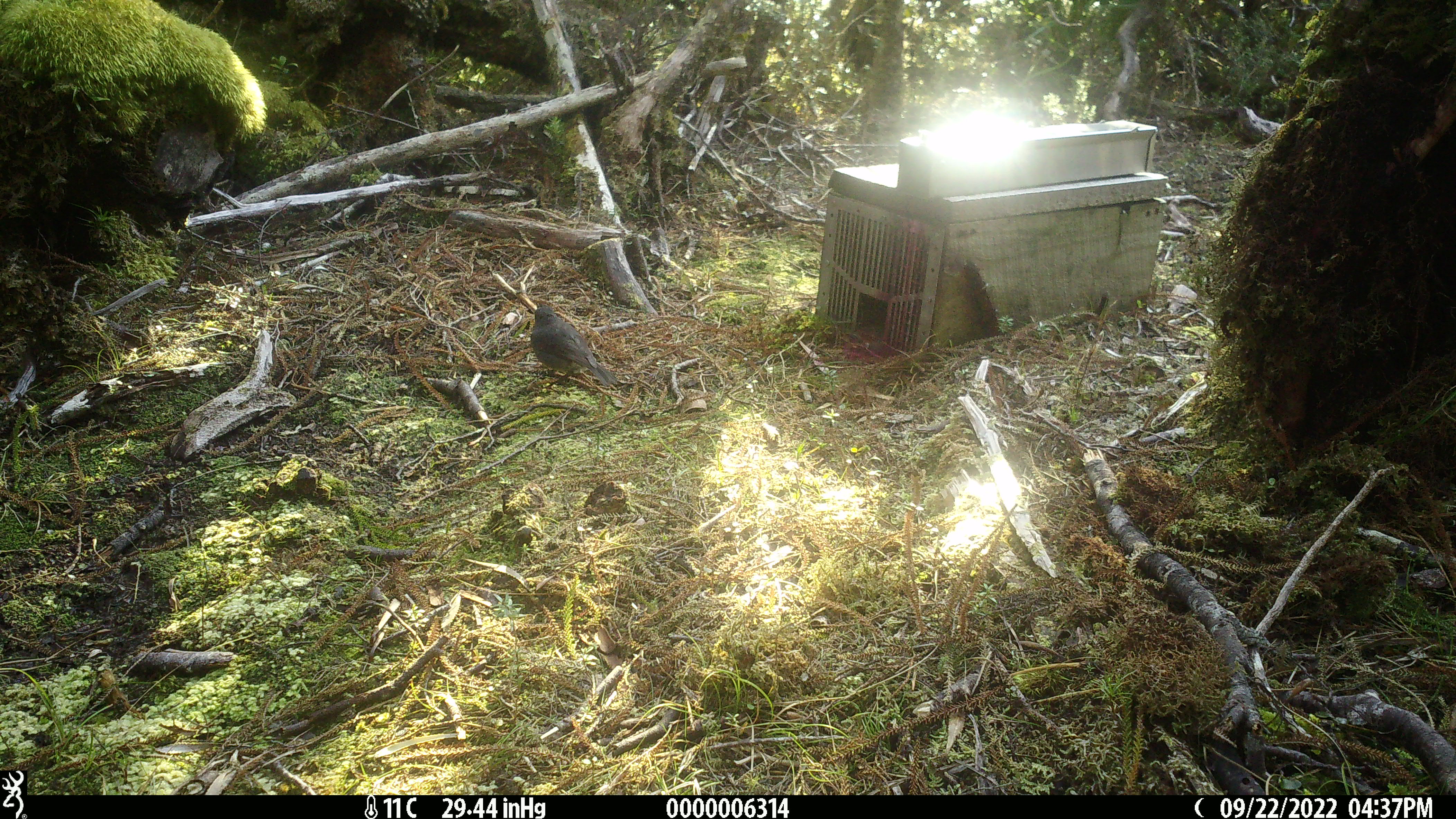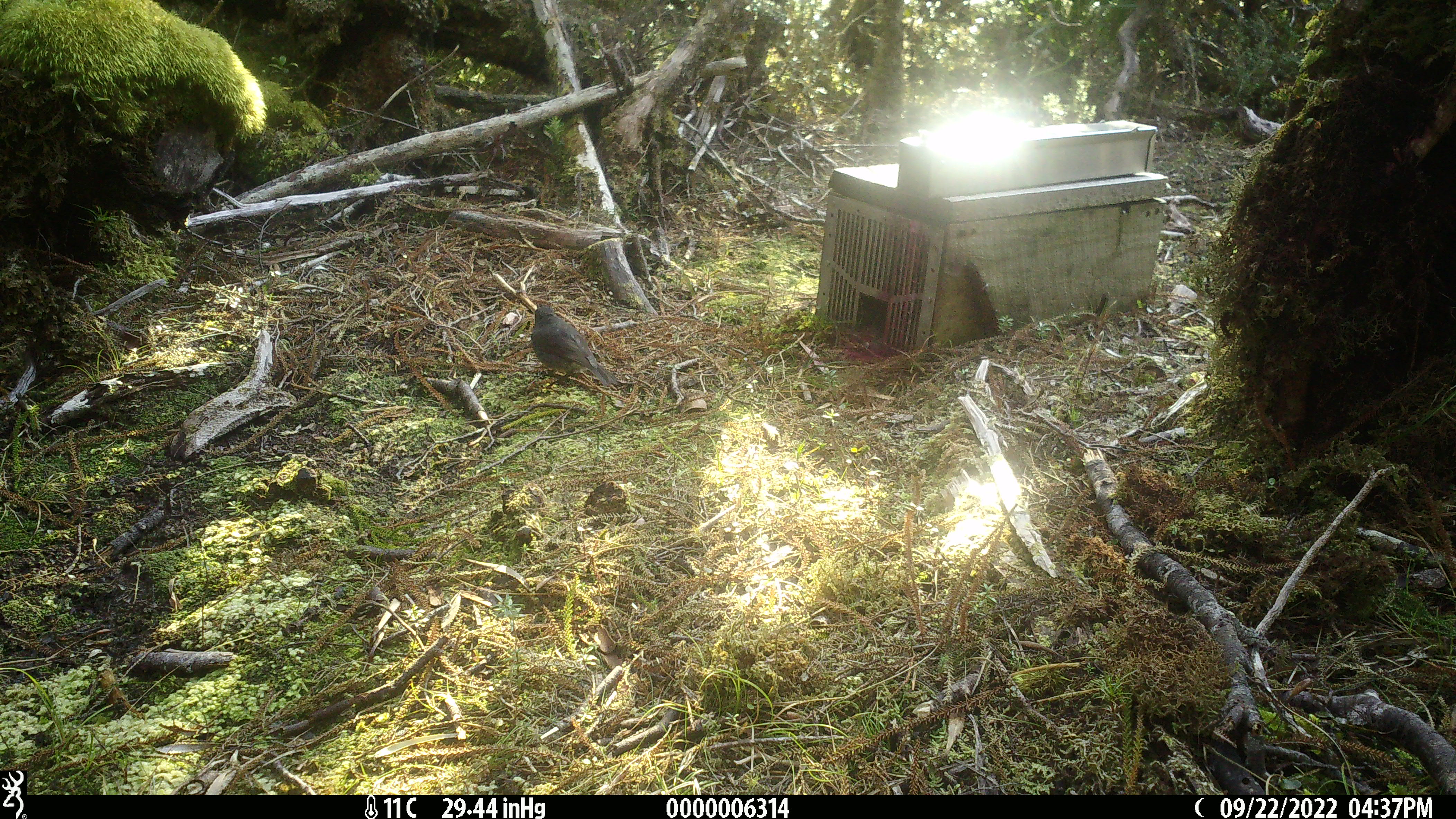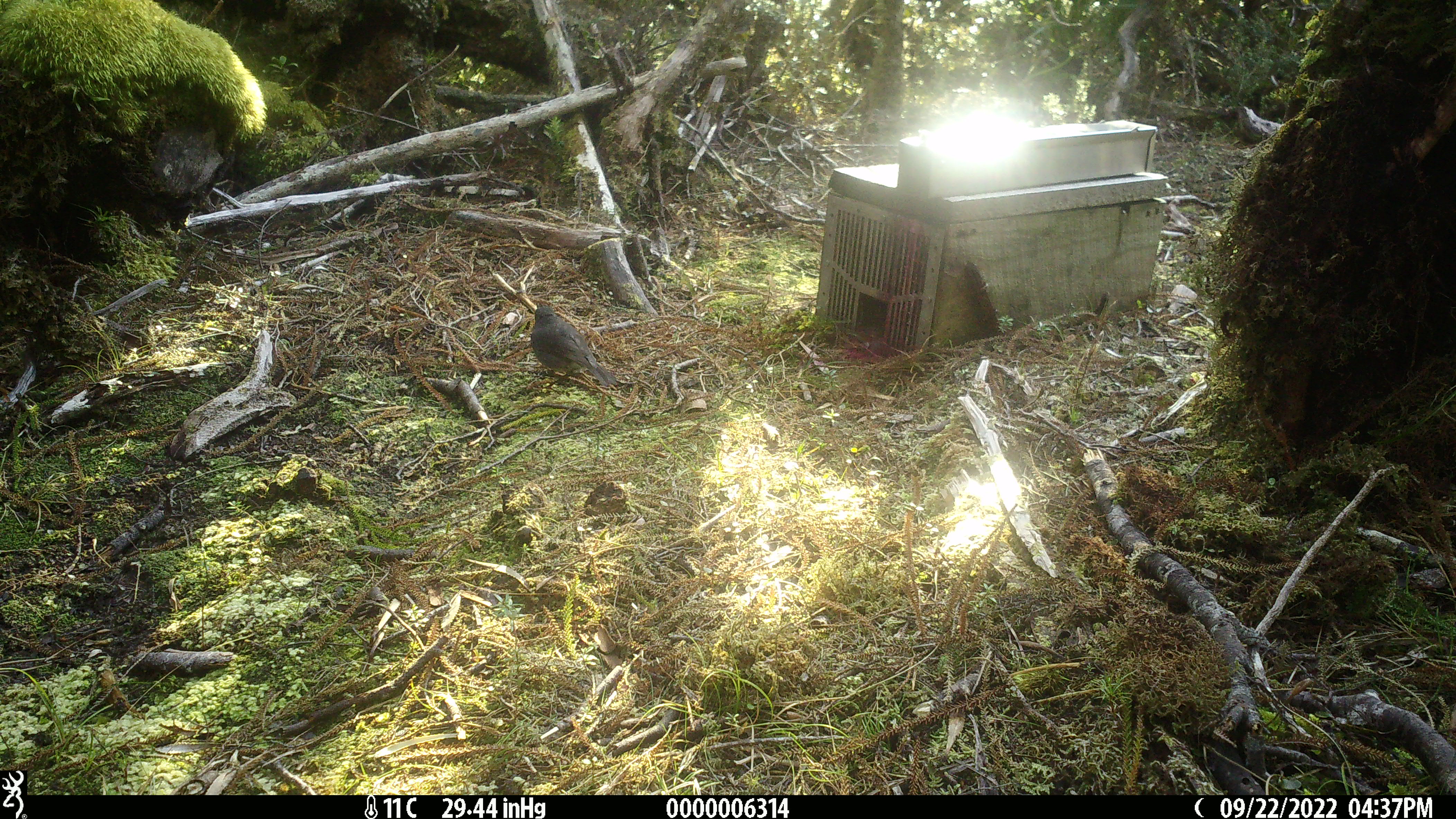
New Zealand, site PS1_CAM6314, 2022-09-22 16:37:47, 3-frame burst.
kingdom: Animalia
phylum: Chordata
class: Aves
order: Passeriformes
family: Petroicidae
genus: Petroica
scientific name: Petroica australis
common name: new zealand robin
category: robin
Robin (new zealand robin) (Petroica australis).